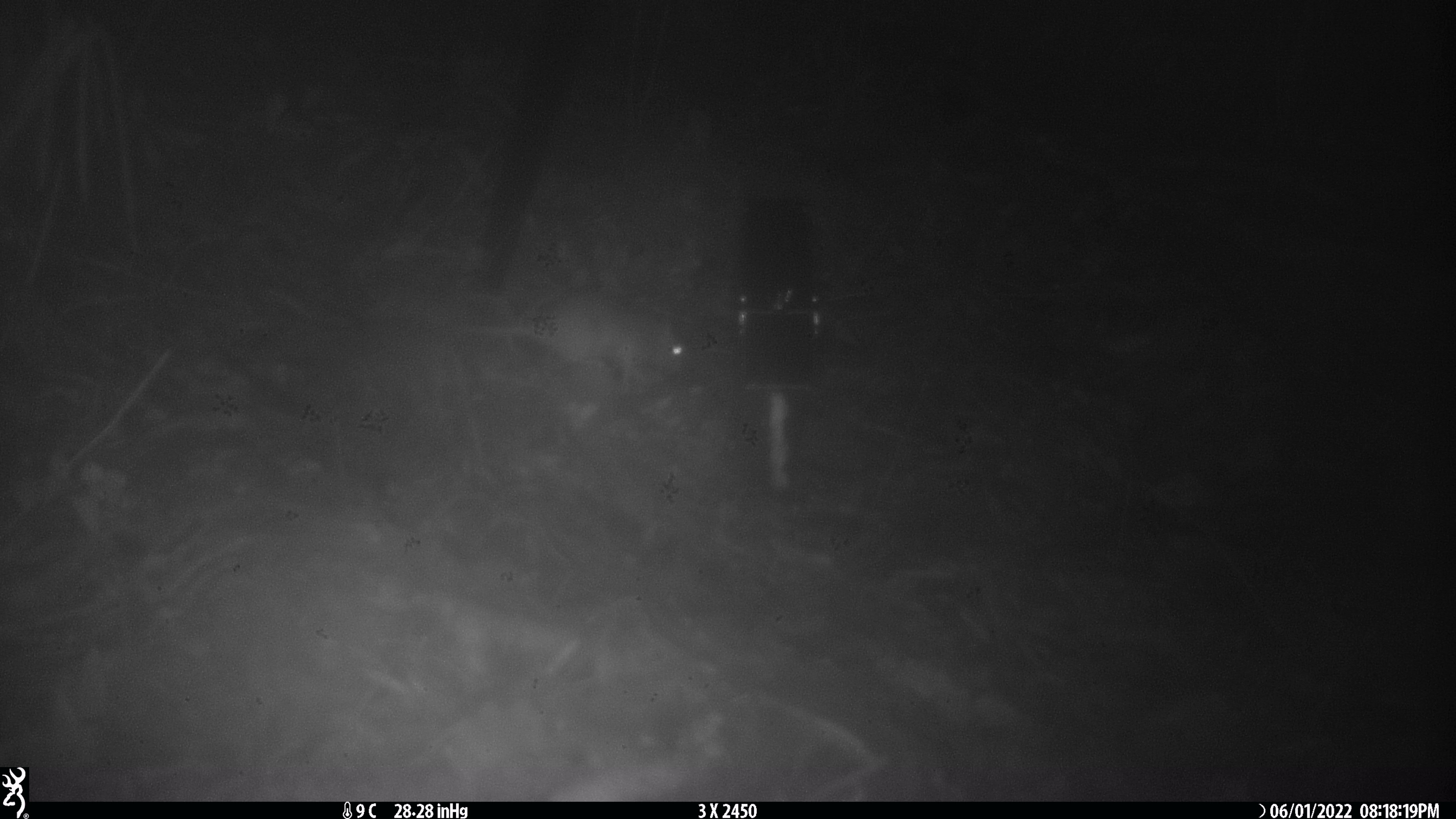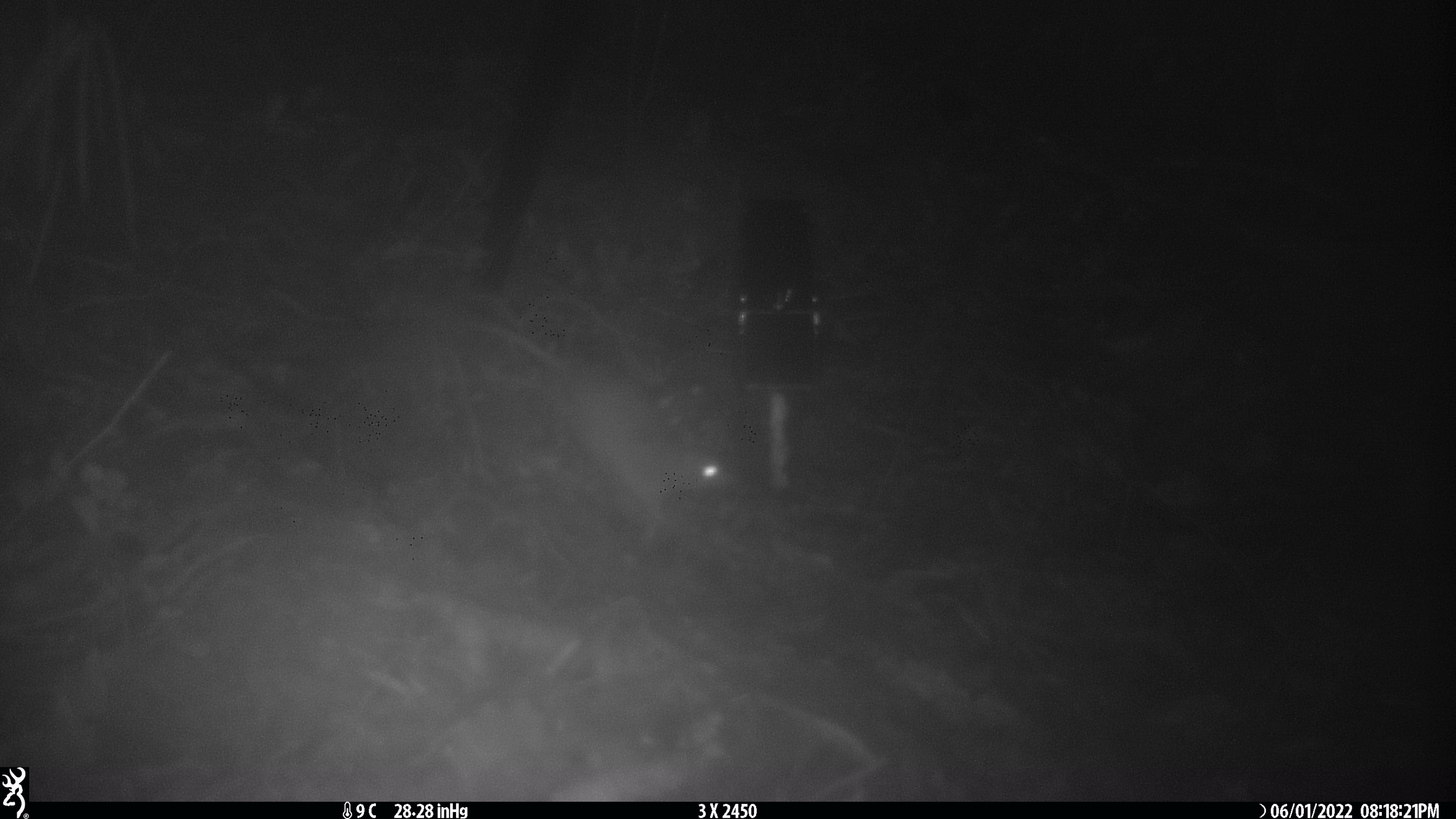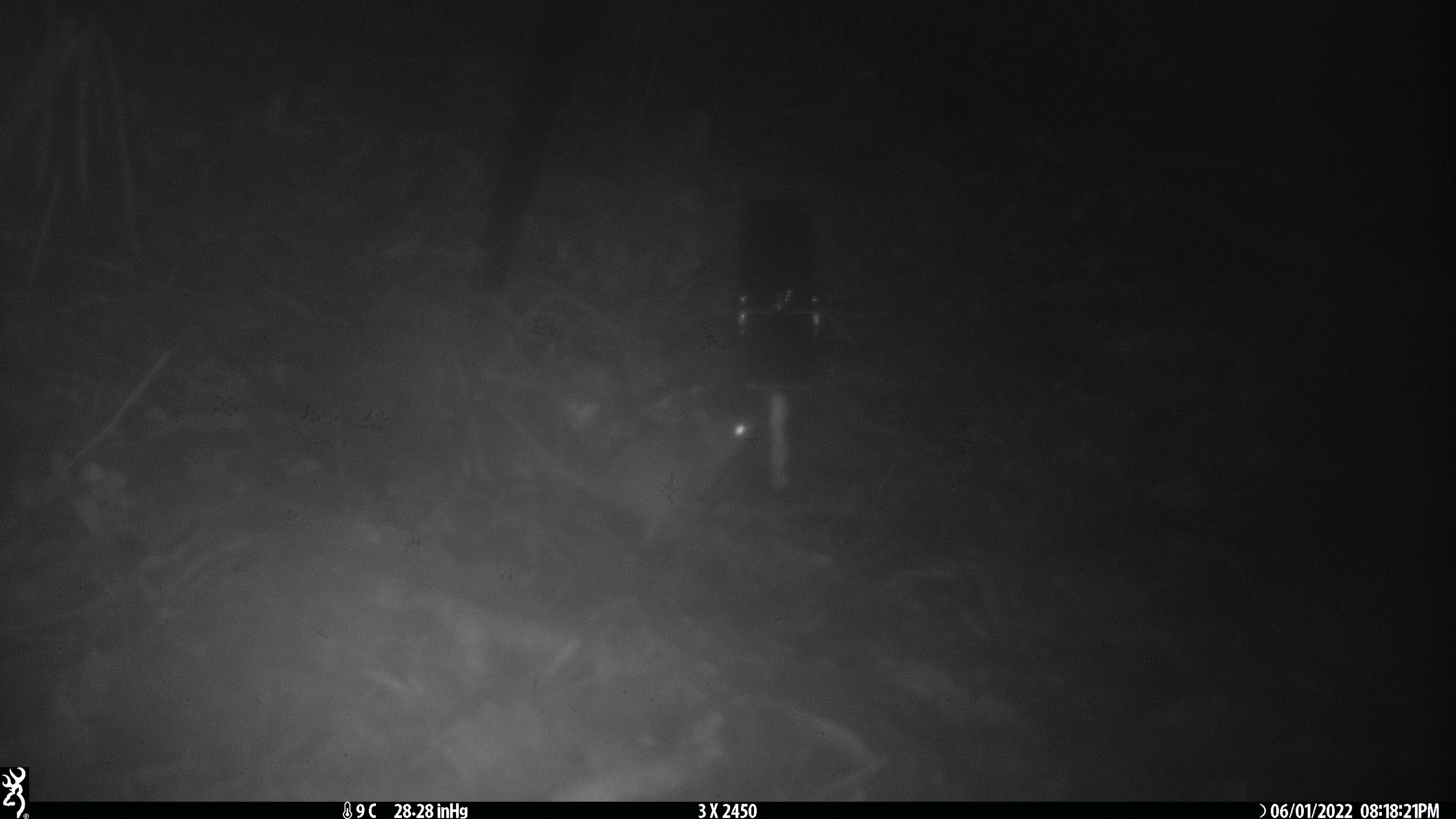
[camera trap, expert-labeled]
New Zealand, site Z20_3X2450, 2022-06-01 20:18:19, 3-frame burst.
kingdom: Animalia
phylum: Chordata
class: Mammalia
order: Rodentia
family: Muridae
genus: Rattus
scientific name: Rattus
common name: rat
Rat (Rattus).